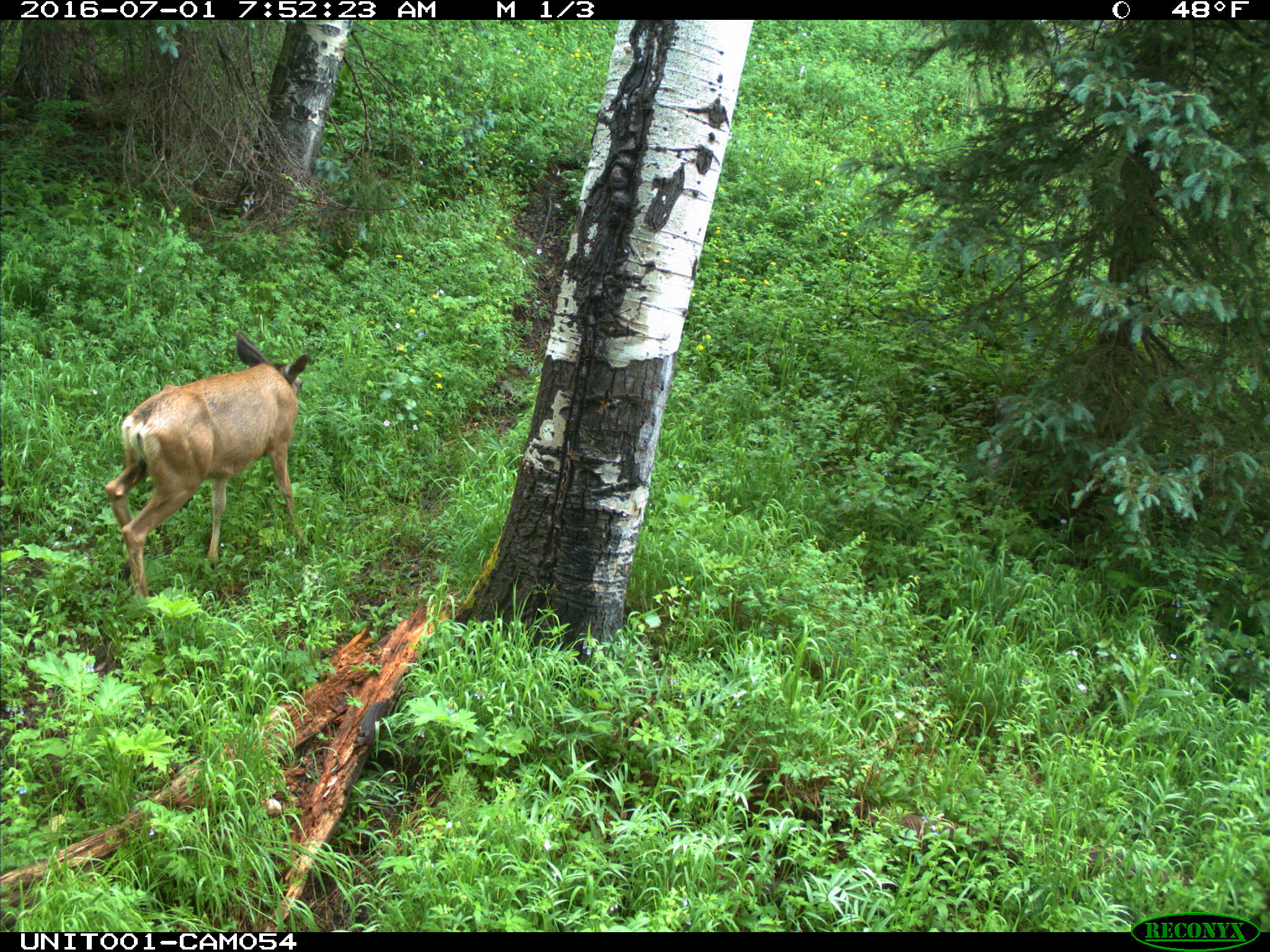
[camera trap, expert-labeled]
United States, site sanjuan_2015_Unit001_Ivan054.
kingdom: Animalia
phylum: Chordata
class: Mammalia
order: Artiodactyla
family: Cervidae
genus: Odocoileus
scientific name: Odocoileus hemionus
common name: mule deer